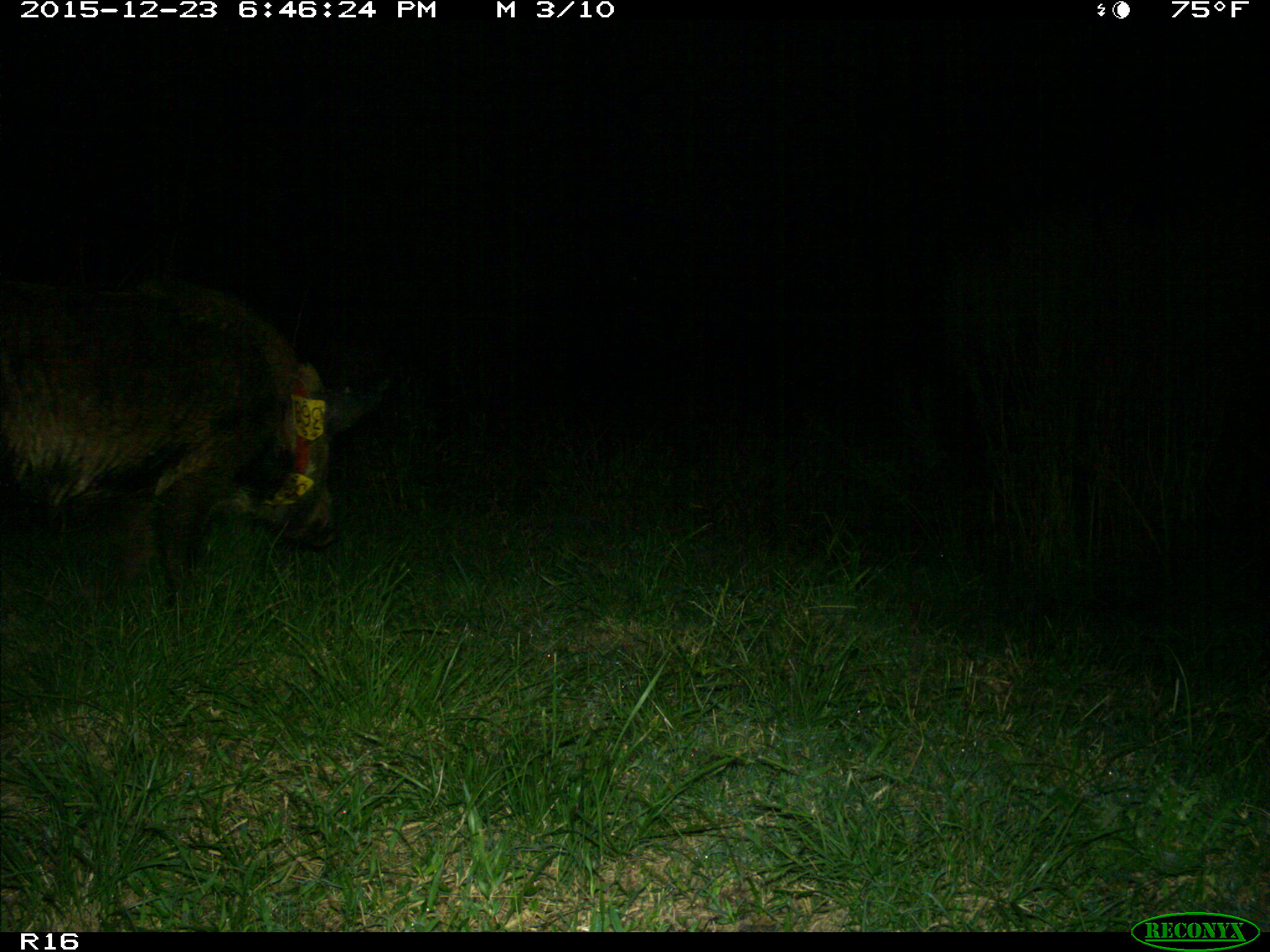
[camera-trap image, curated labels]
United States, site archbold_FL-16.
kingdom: Animalia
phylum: Chordata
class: Mammalia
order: Artiodactyla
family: Suidae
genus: Sus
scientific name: Sus scrofa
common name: wild boar